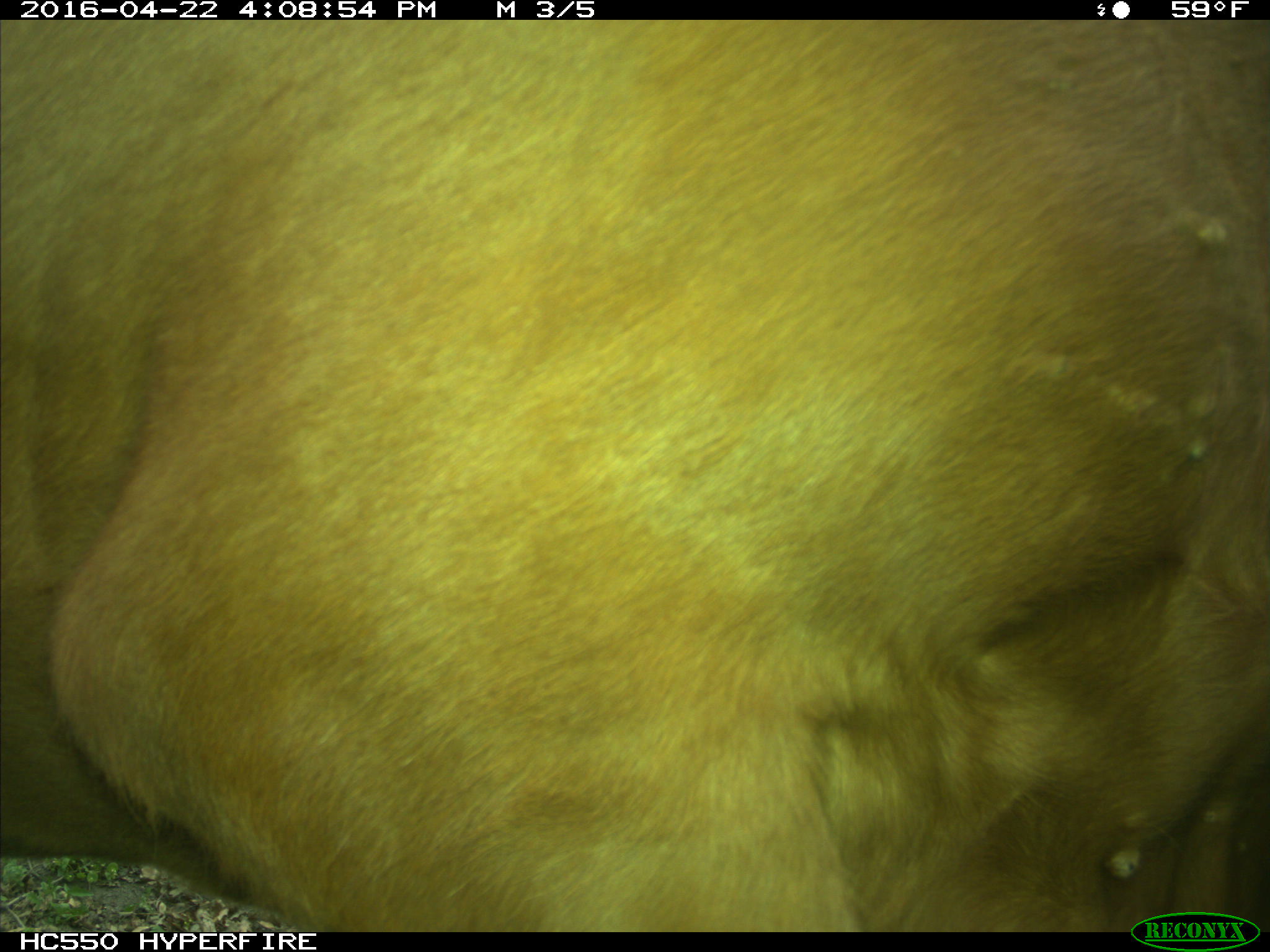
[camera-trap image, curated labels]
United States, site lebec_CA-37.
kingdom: Animalia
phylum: Chordata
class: Mammalia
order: Artiodactyla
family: Bovidae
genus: Bos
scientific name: Bos taurus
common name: domestic cow